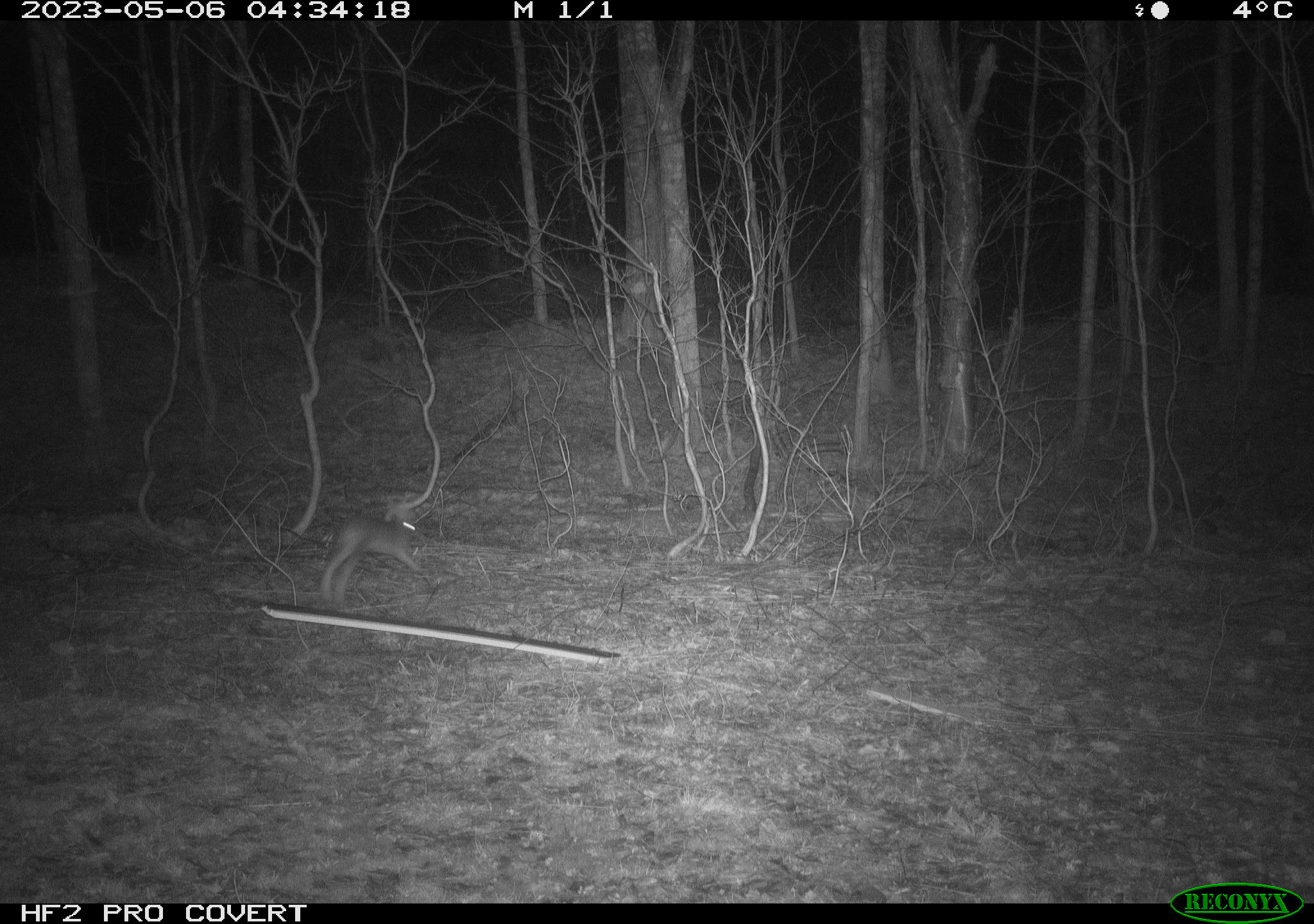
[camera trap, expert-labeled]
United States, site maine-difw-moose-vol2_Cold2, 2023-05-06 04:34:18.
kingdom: Animalia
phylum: Chordata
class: Mammalia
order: Lagomorpha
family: Leporidae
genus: Lepus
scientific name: Lepus americanus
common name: snowshoe hare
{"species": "snowshoe hare (Lepus americanus)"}